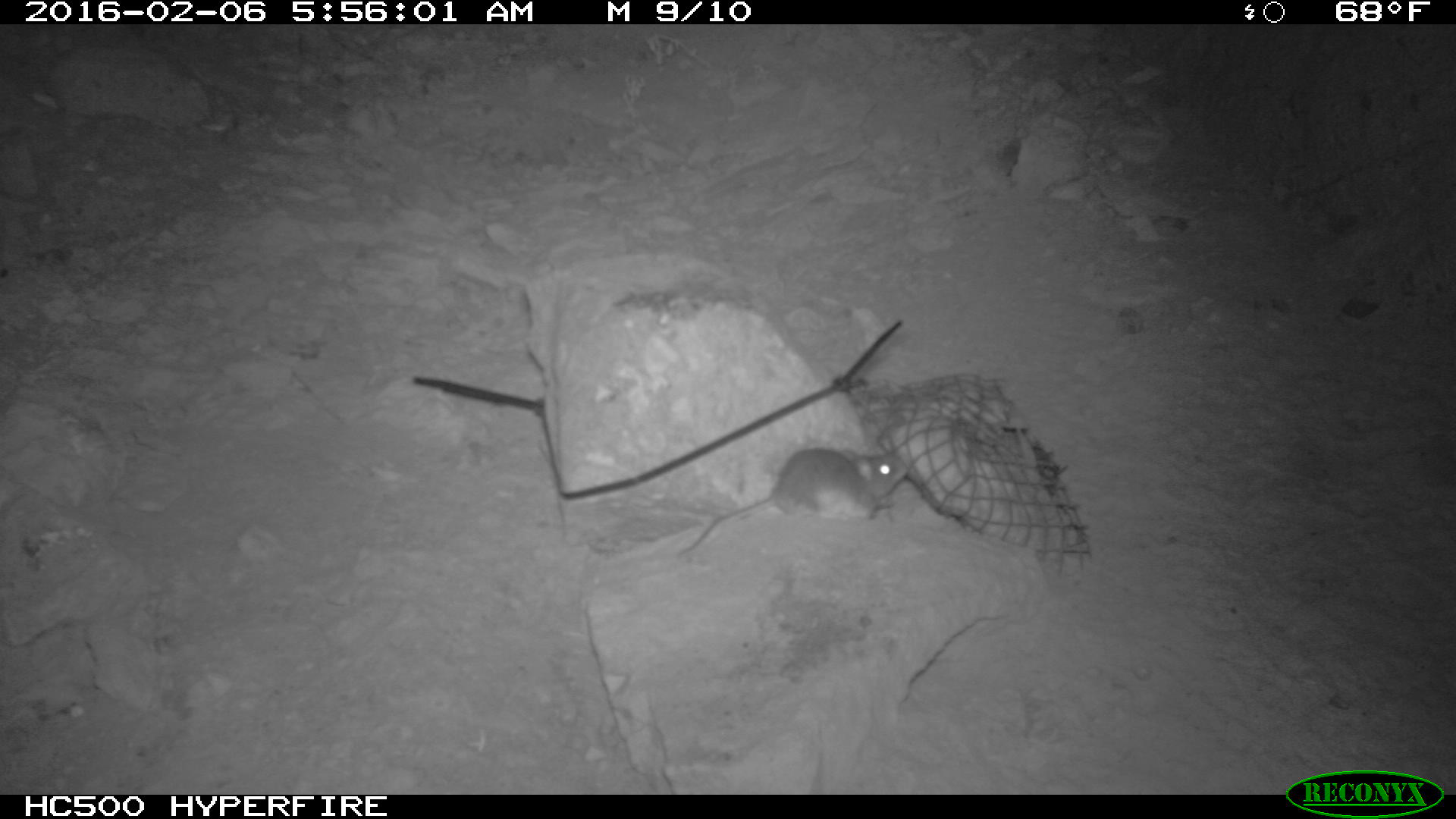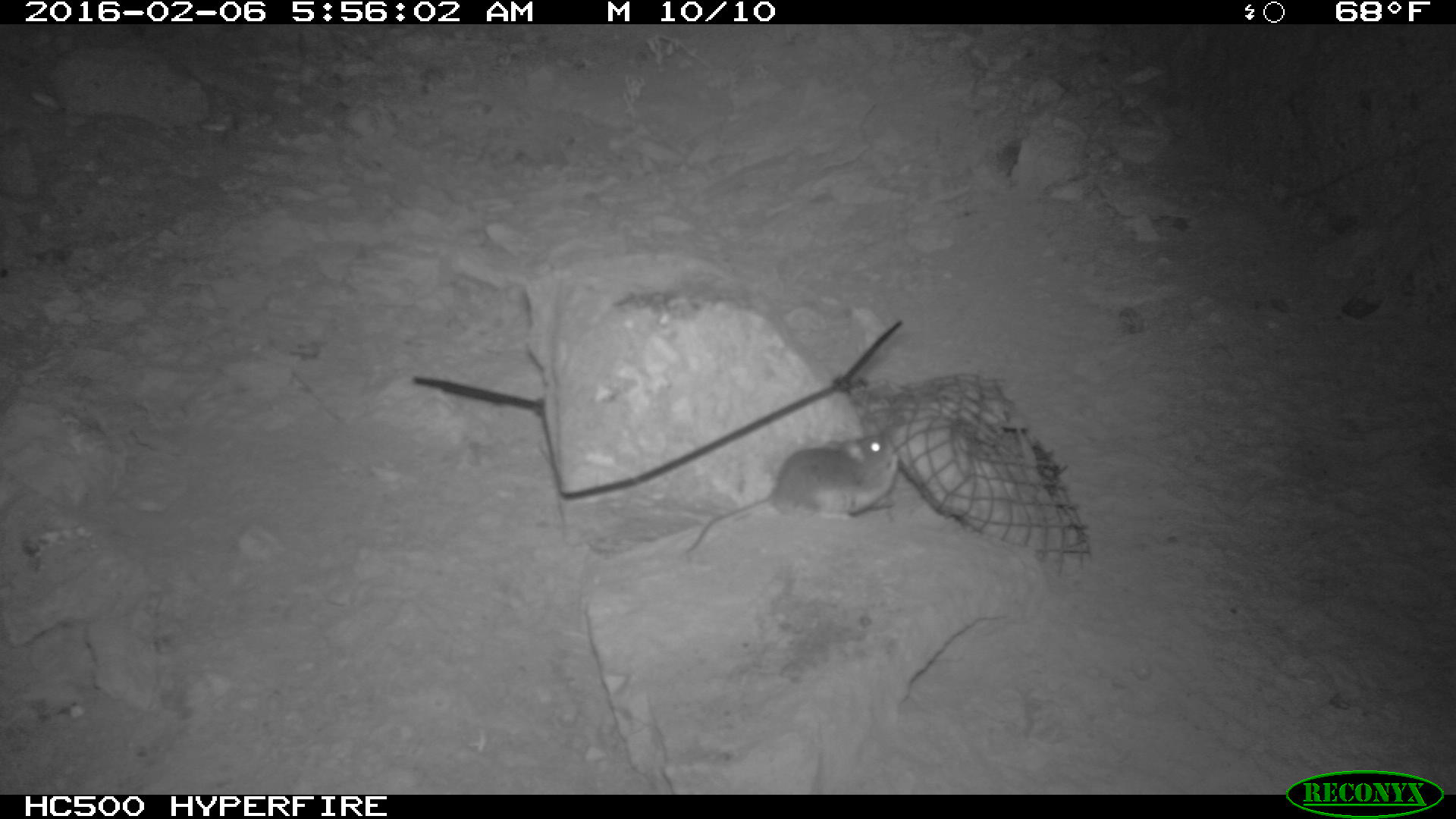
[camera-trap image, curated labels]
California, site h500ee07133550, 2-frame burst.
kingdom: Animalia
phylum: Chordata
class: Mammalia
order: Rodentia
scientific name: Rodentia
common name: rodent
Rodent (Rodentia).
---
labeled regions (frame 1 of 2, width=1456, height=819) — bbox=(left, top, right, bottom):
rodent: bbox=(676, 447, 908, 566)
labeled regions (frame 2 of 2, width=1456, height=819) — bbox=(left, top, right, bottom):
rodent: bbox=(679, 433, 900, 554)